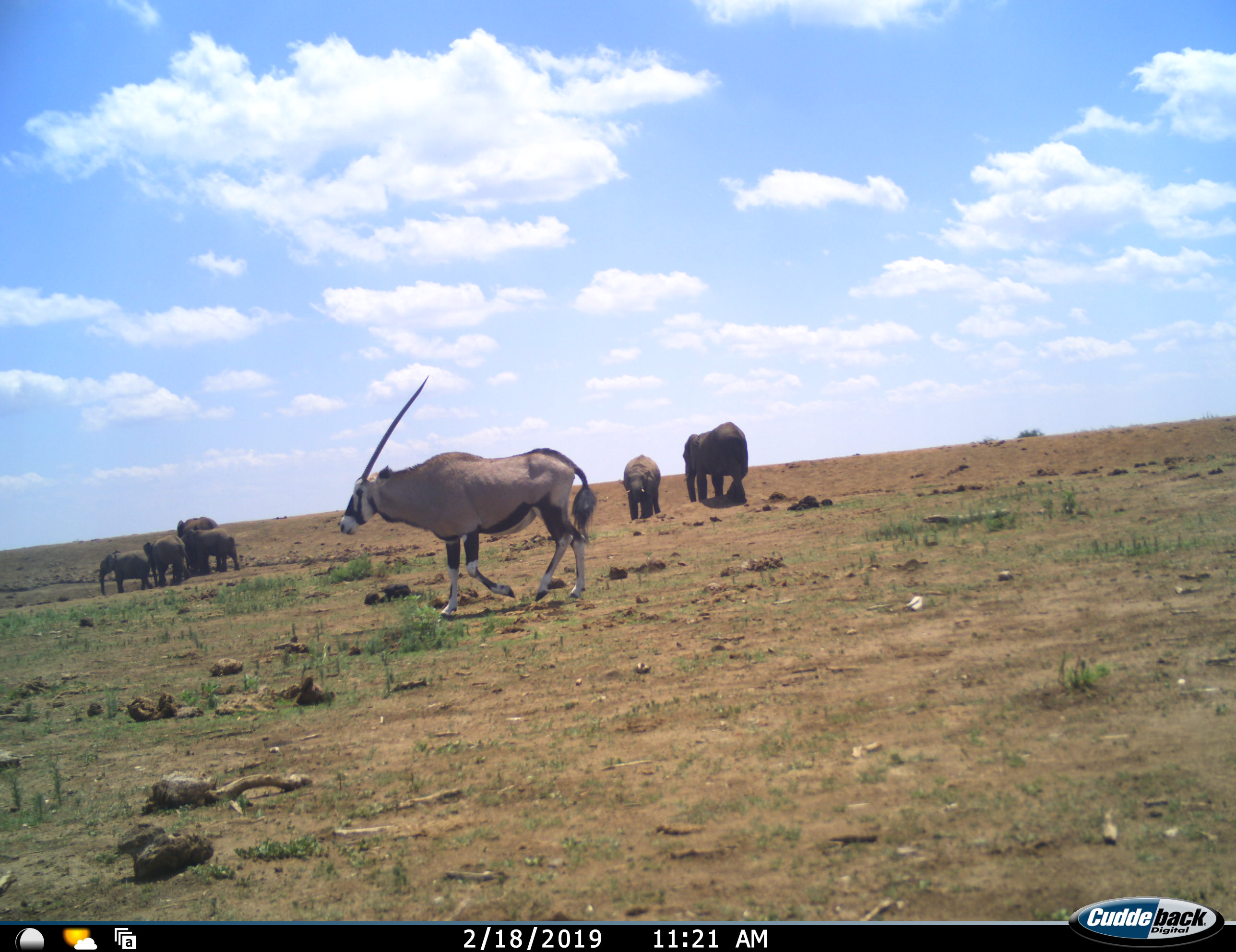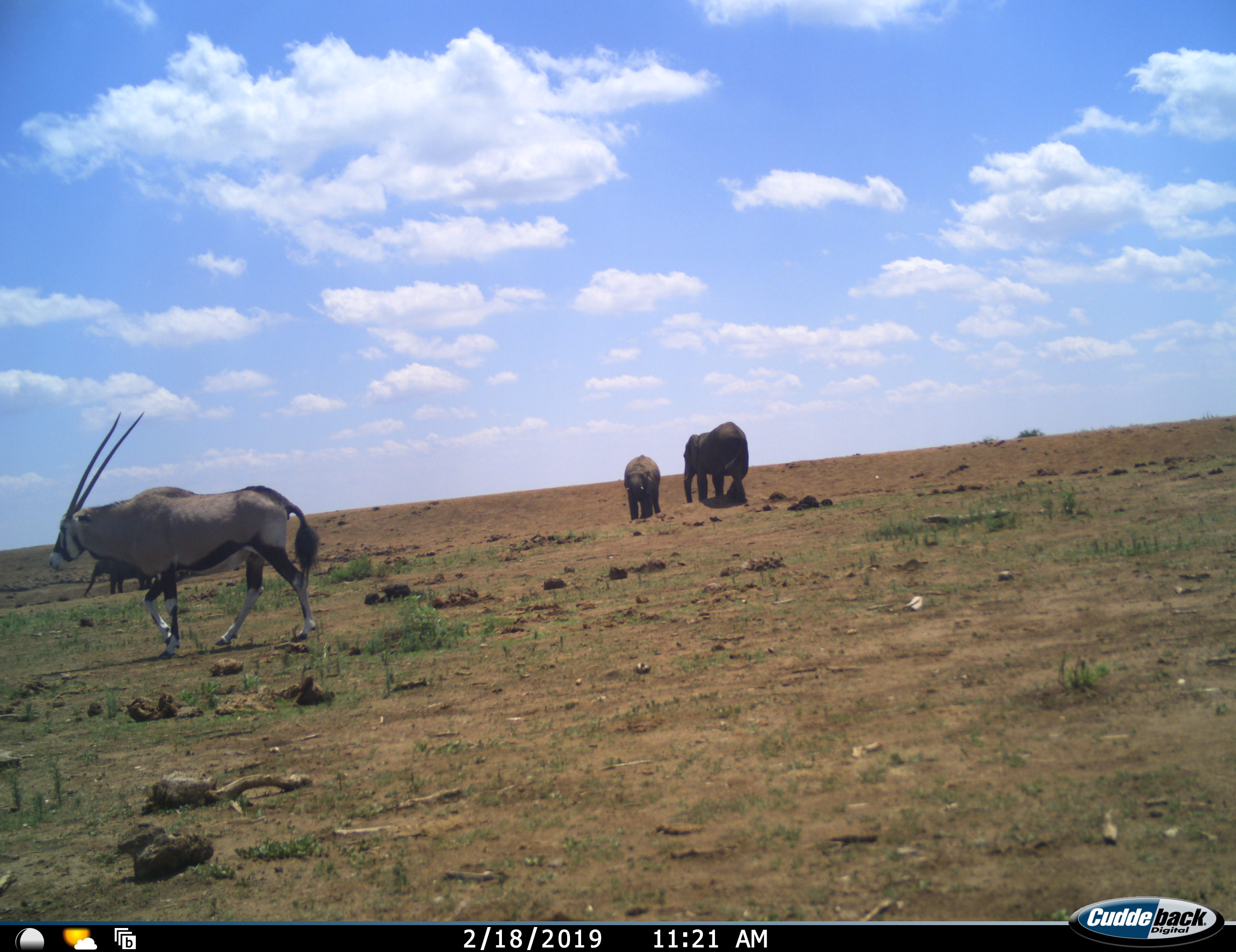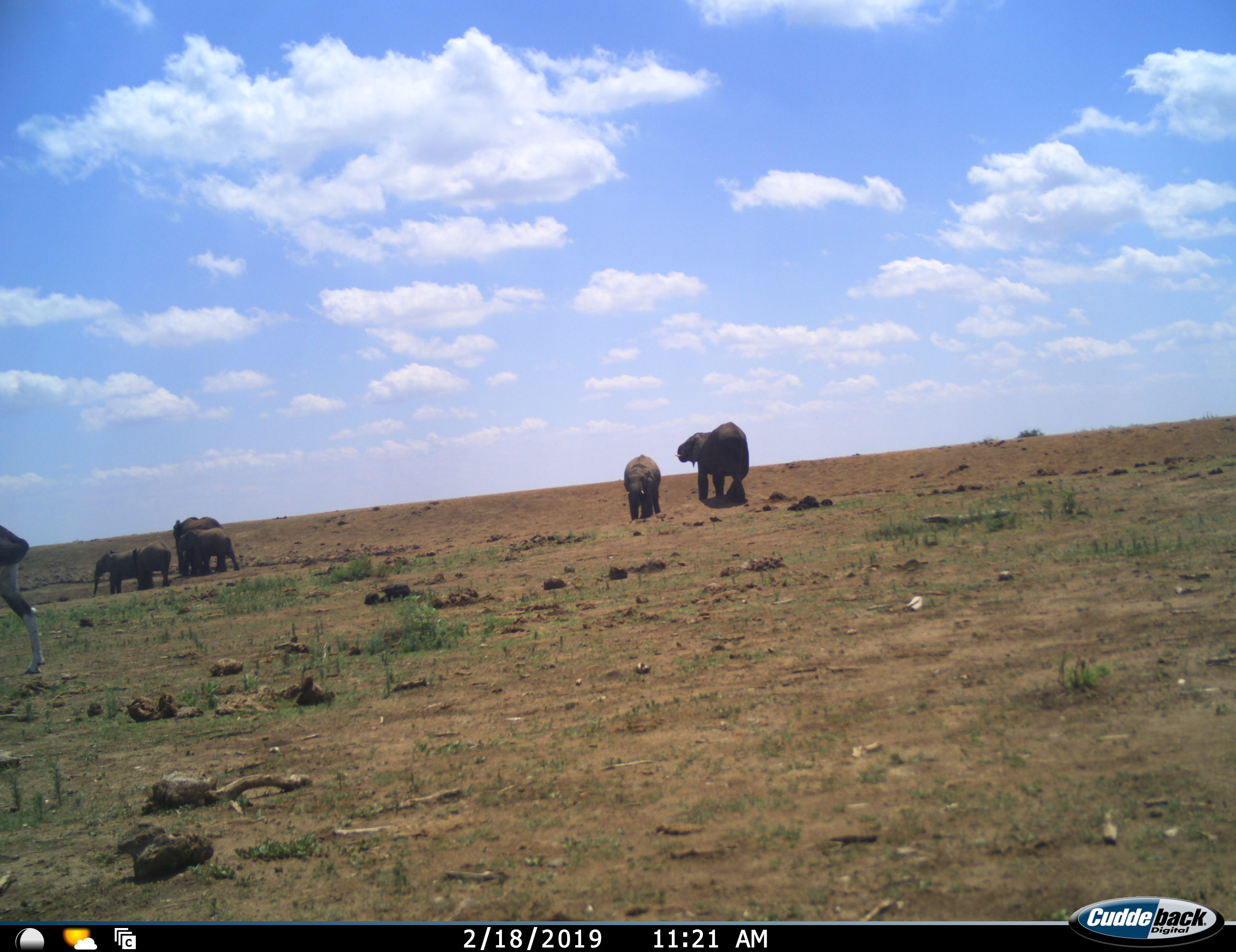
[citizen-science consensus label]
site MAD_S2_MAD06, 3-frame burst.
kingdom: Animalia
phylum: Chordata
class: Mammalia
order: Proboscidea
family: Elephantidae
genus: Loxodonta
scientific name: Loxodonta africana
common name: african bush elephant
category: elephant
Elephant (african bush elephant) (Loxodonta africana), count 6. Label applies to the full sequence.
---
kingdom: Animalia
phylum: Chordata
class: Mammalia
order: Artiodactyla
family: Bovidae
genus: Oryx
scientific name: Oryx gazella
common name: gemsbok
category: oryx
Oryx (gemsbok) (Oryx gazella), count 1. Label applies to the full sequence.